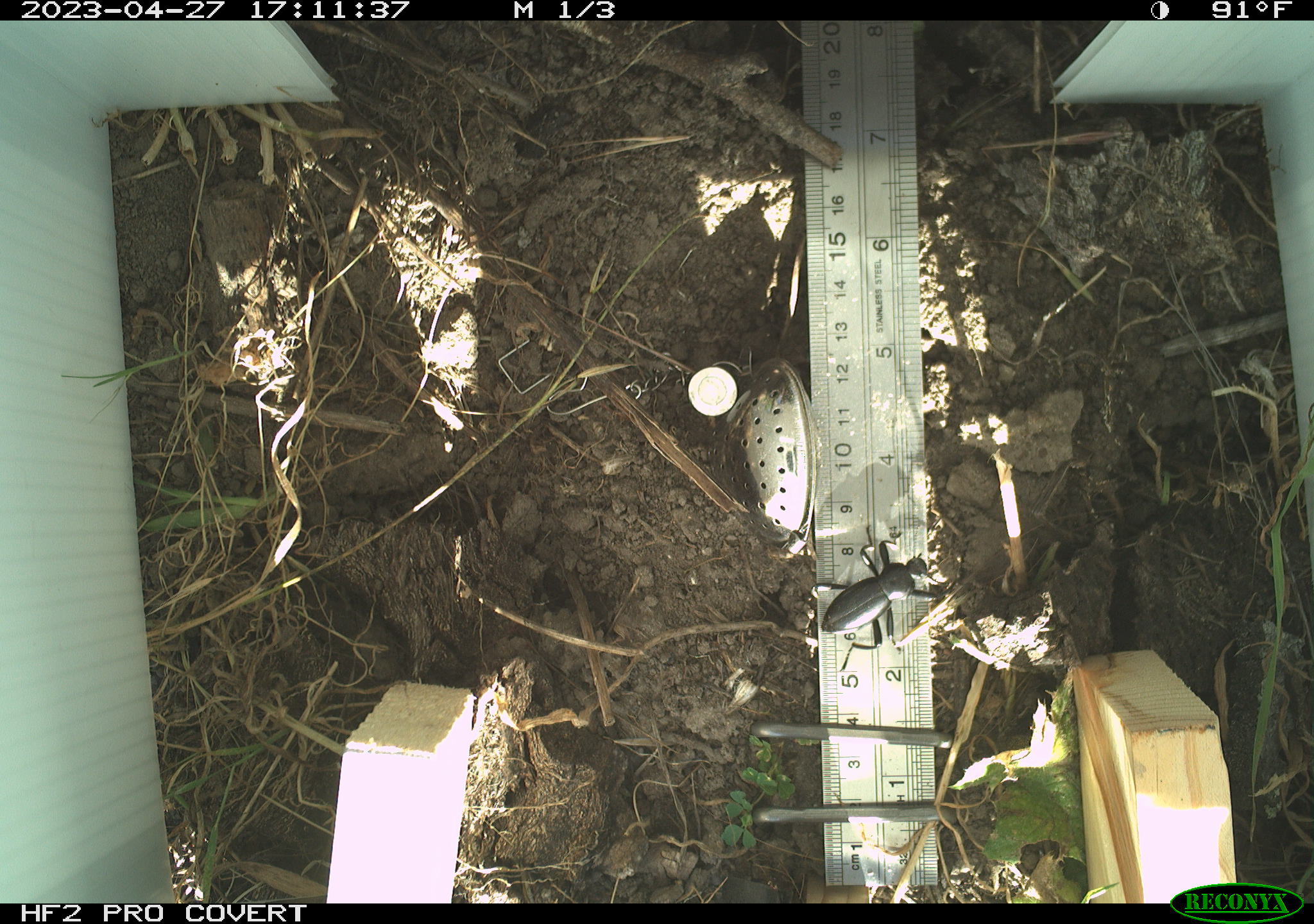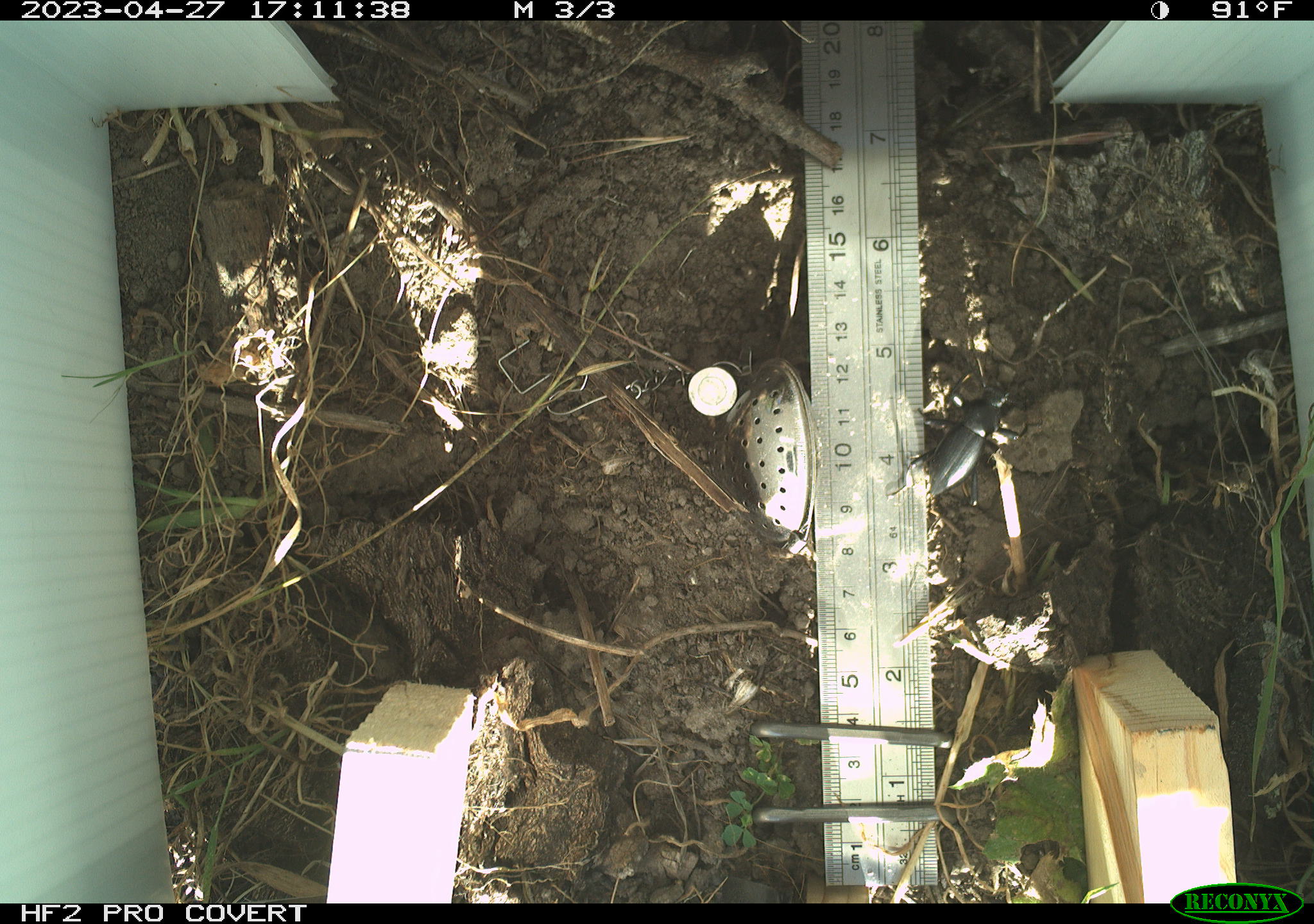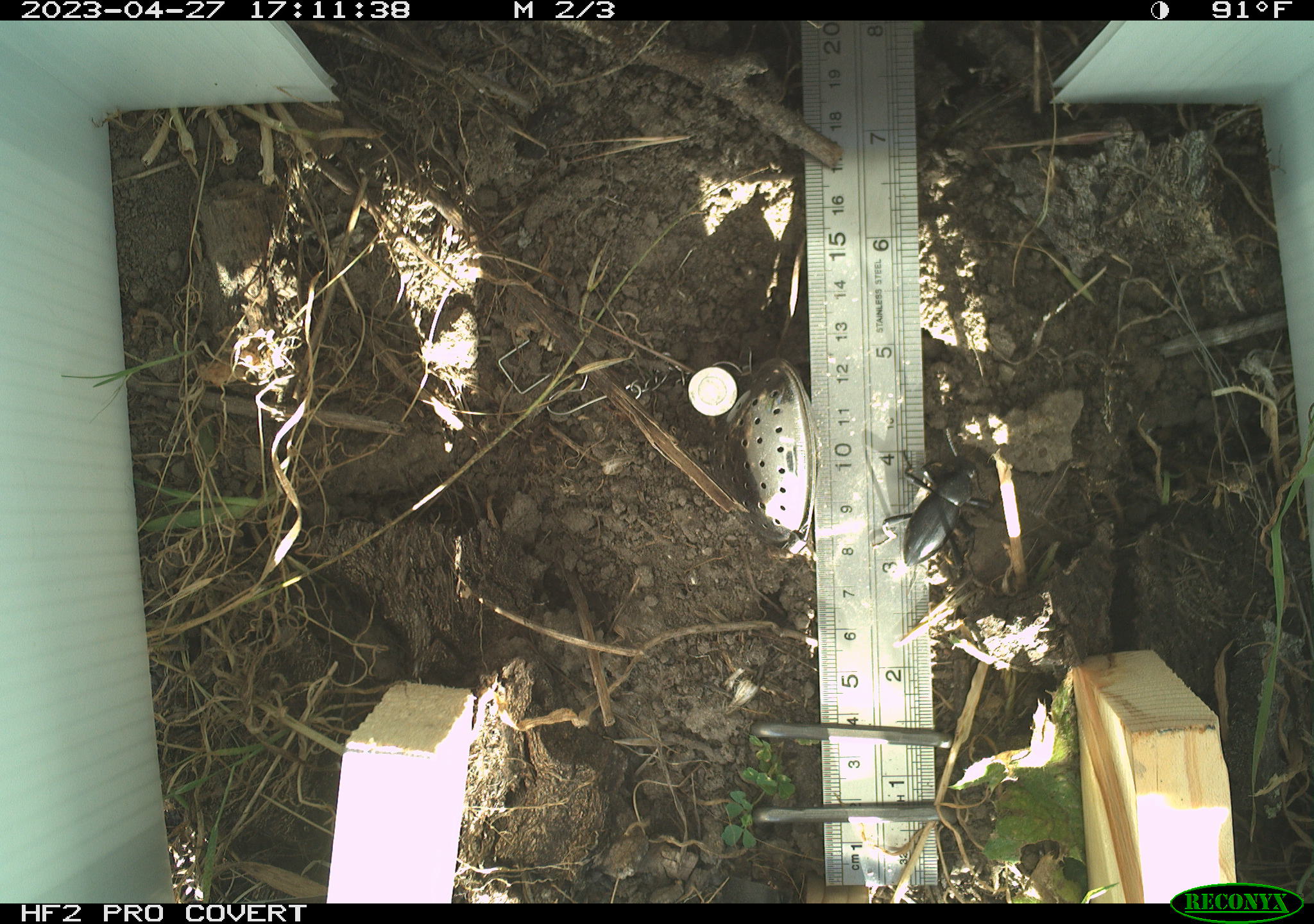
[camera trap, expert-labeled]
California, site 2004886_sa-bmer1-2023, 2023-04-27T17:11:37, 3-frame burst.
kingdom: Animalia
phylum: Arthropoda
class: Insecta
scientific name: Insecta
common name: insect